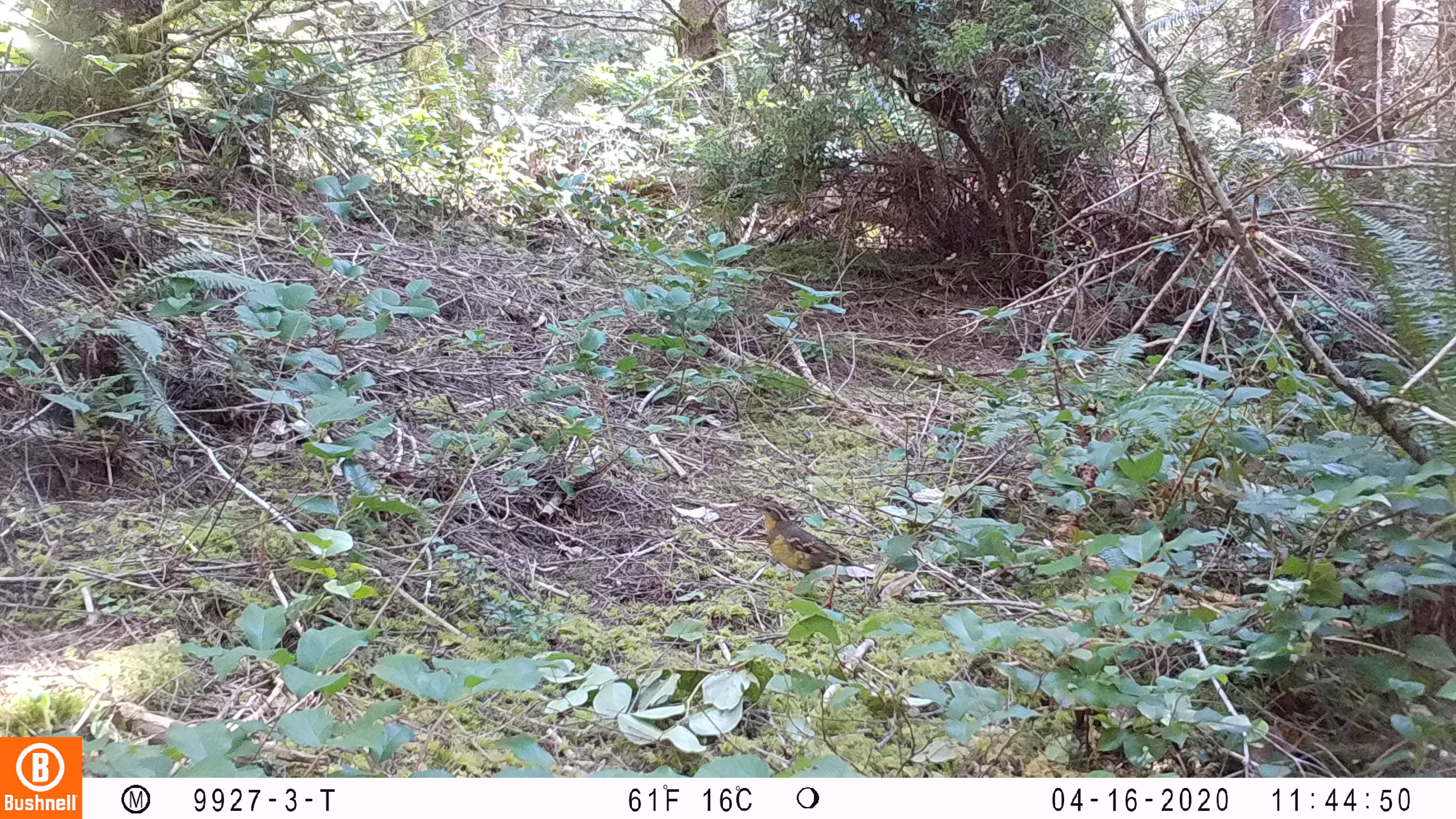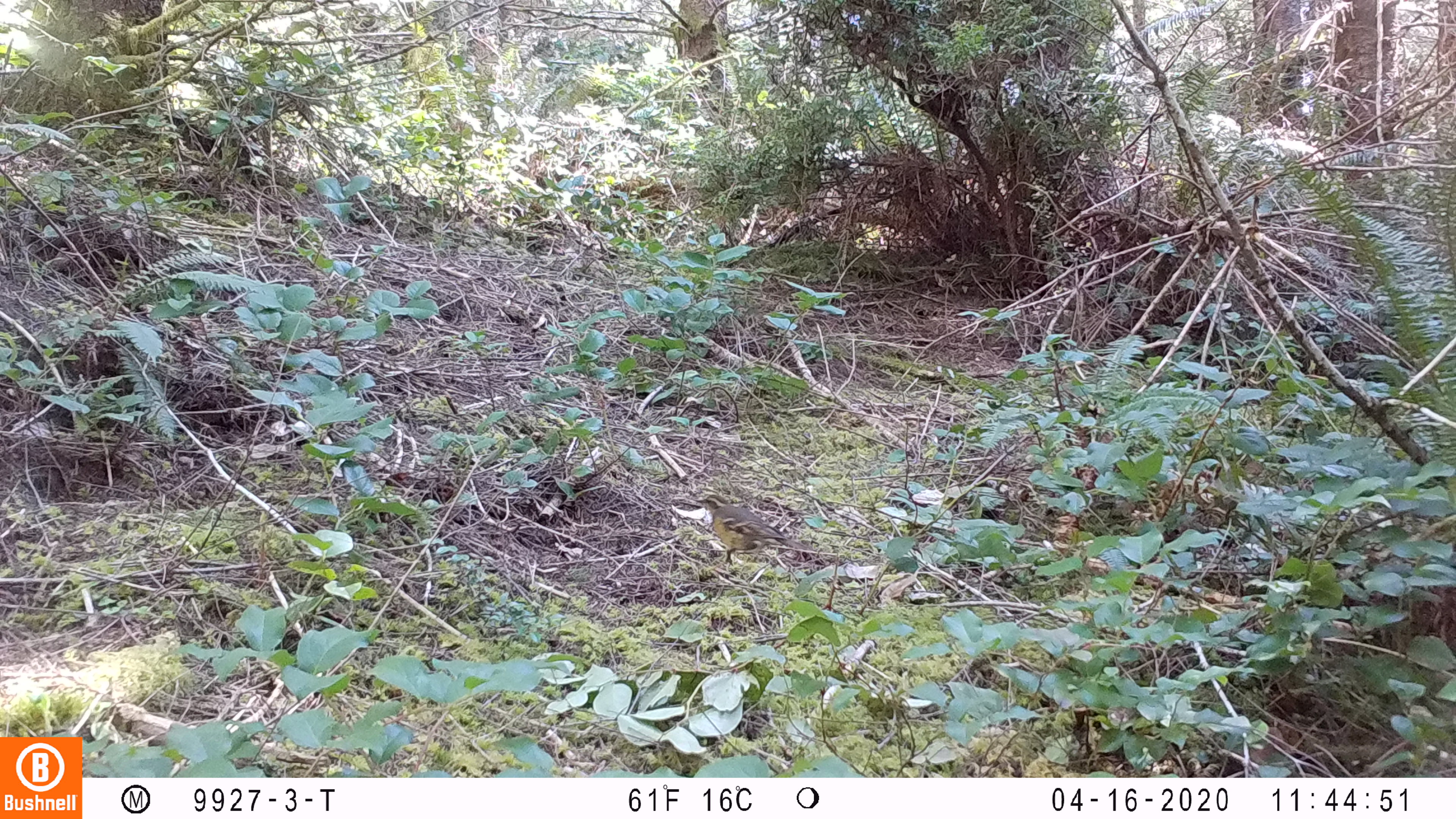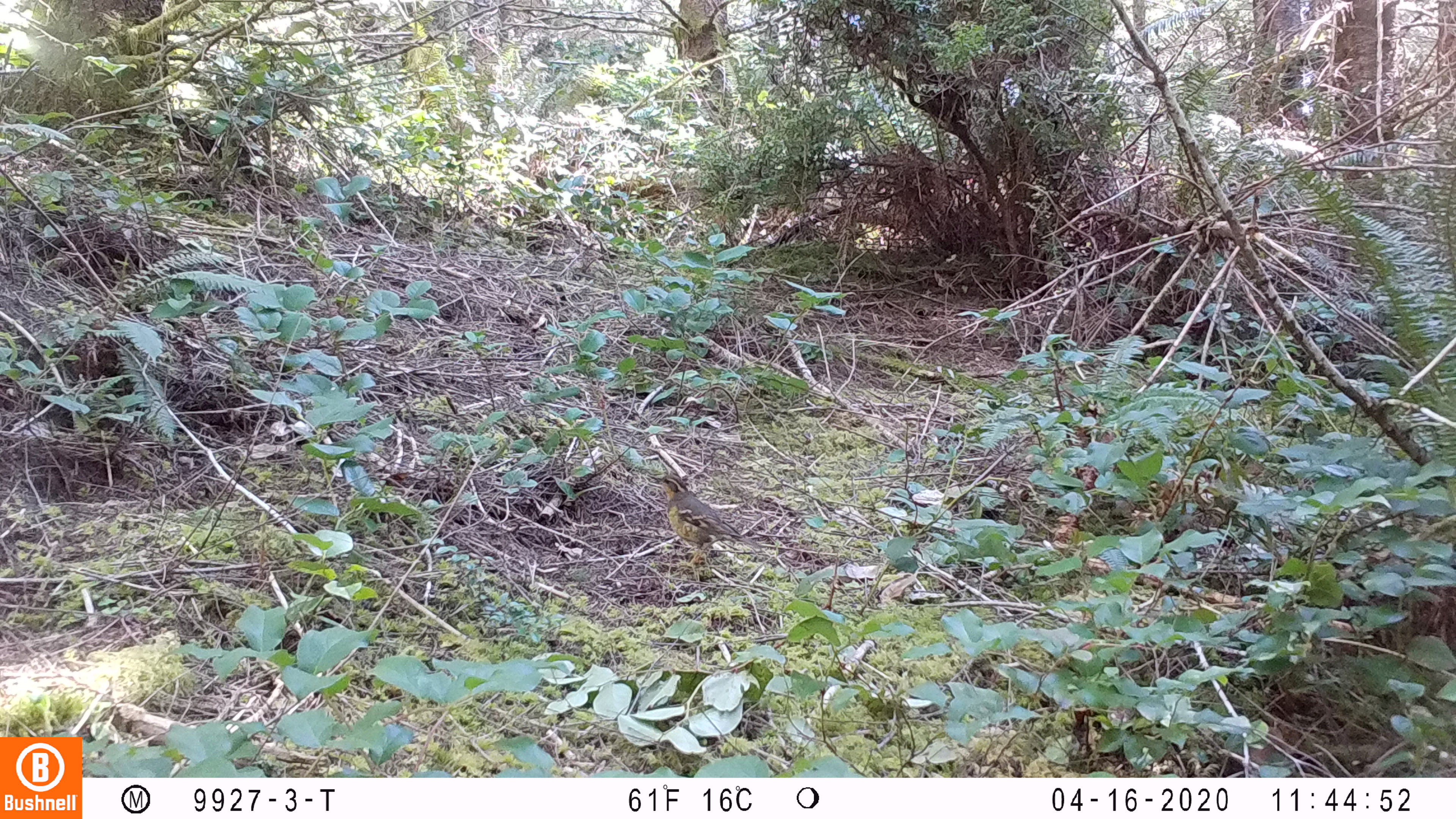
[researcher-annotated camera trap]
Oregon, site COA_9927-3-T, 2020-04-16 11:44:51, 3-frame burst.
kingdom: Animalia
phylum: Chordata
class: Aves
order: Passeriformes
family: Turdidae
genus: Ixoreus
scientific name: Ixoreus naevius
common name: varied thrush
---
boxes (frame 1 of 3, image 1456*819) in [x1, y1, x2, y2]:
varied thrush: [753, 497, 860, 586]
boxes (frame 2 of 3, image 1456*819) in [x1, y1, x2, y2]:
varied thrush: [696, 493, 795, 569]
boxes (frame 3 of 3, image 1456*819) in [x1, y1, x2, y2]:
varied thrush: [652, 470, 745, 566]